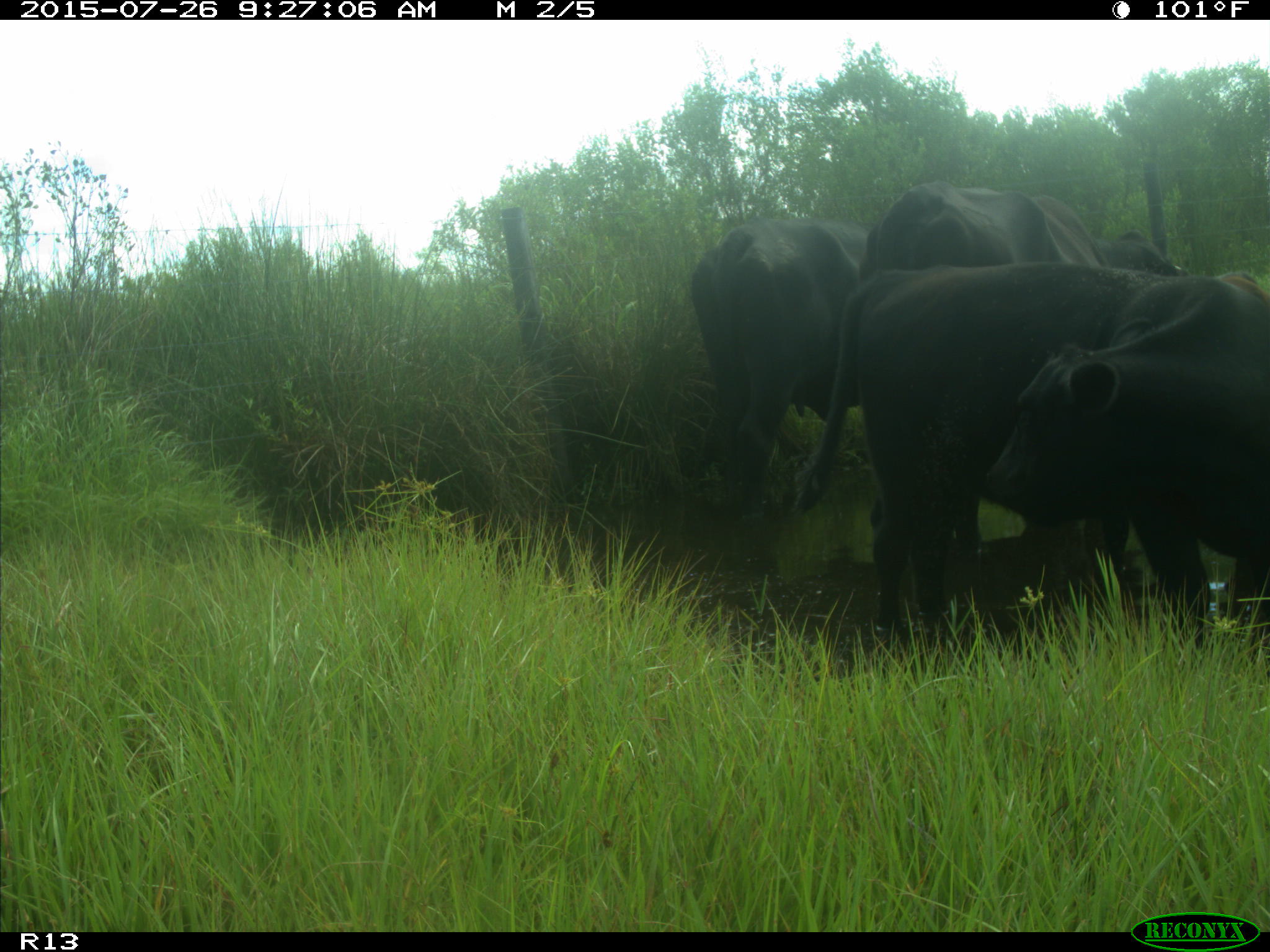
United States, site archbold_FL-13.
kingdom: Animalia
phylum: Chordata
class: Mammalia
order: Artiodactyla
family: Bovidae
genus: Bos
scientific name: Bos taurus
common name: domestic cow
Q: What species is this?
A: Bos taurus (domestic cow).